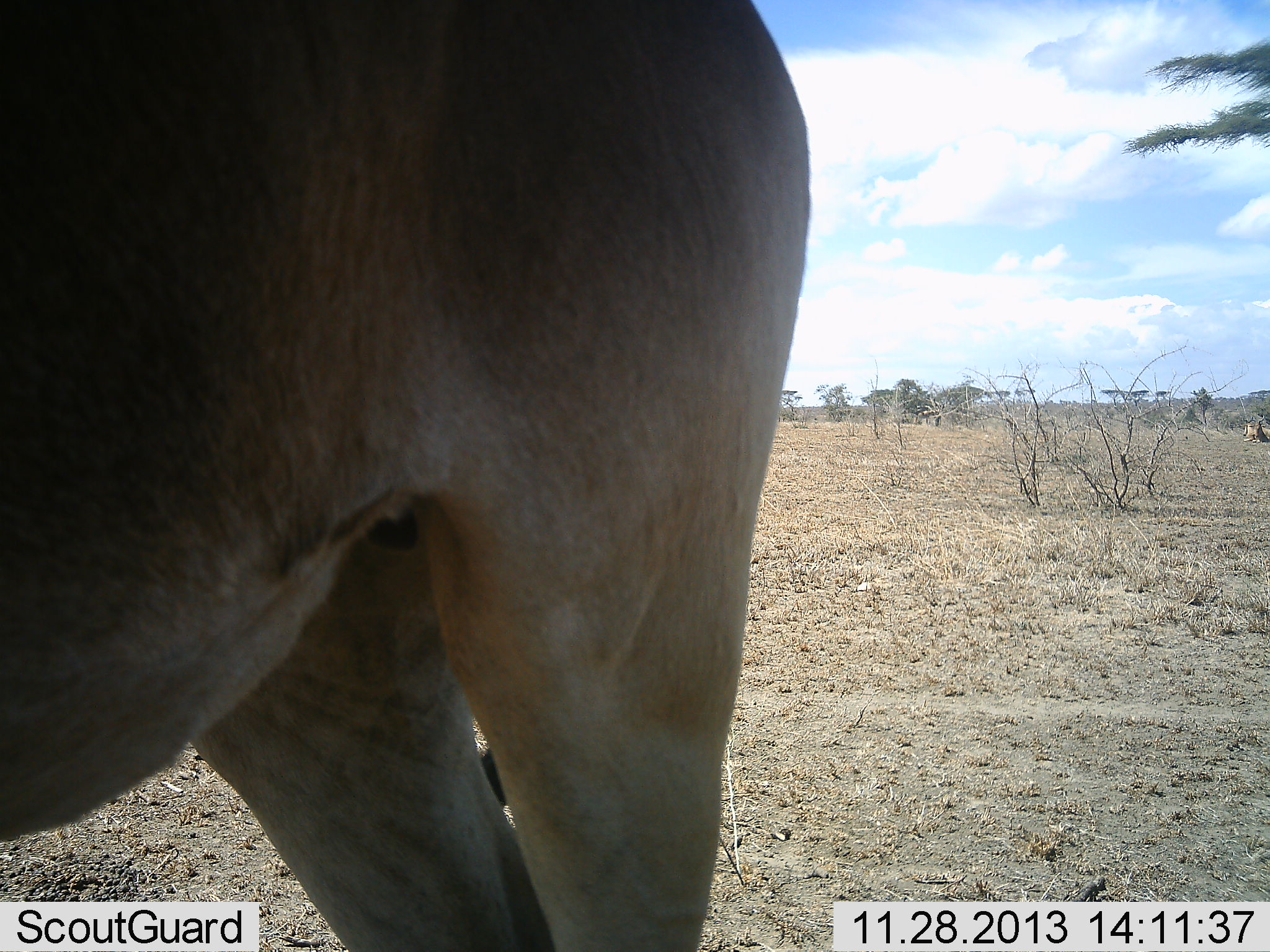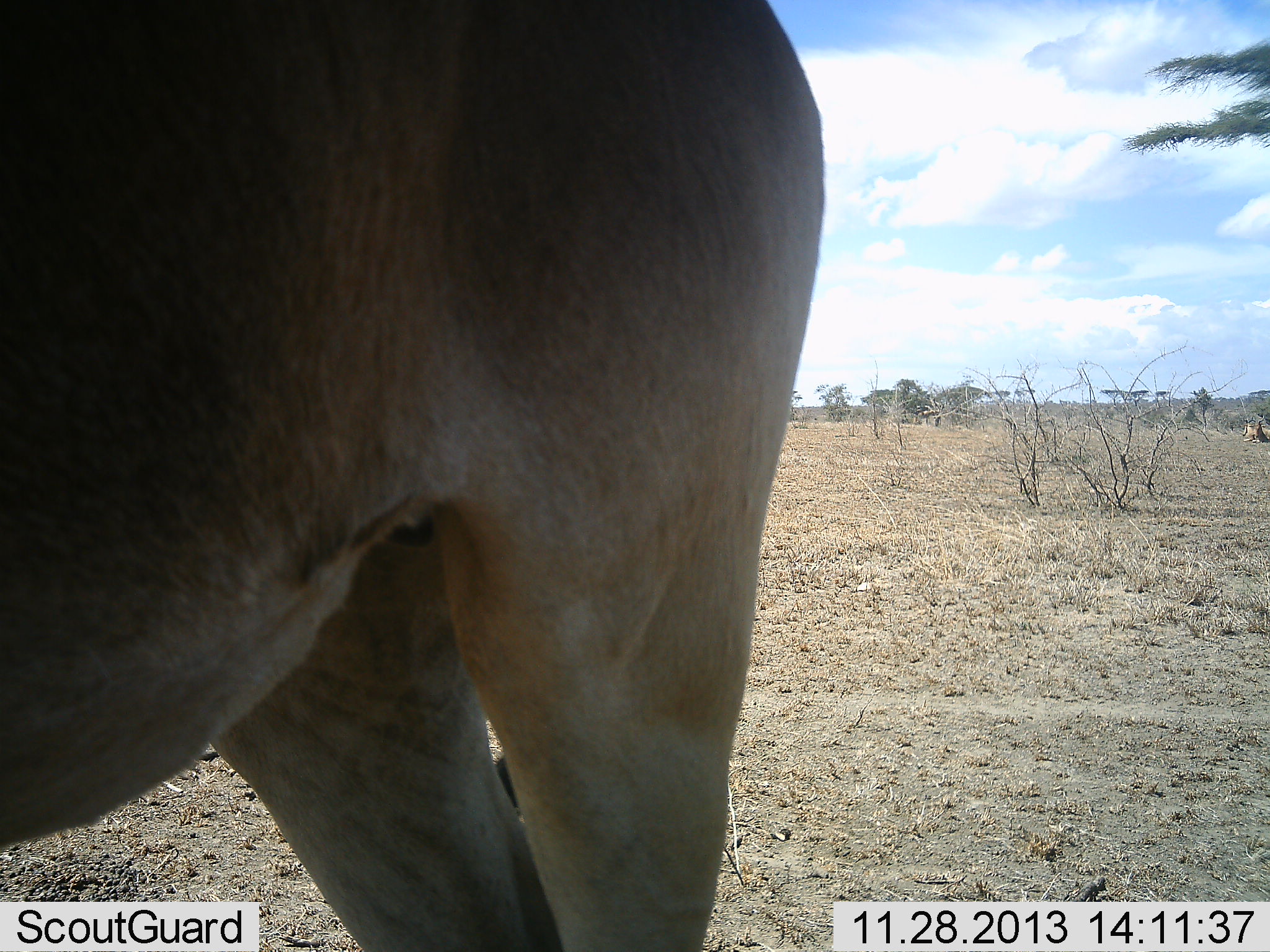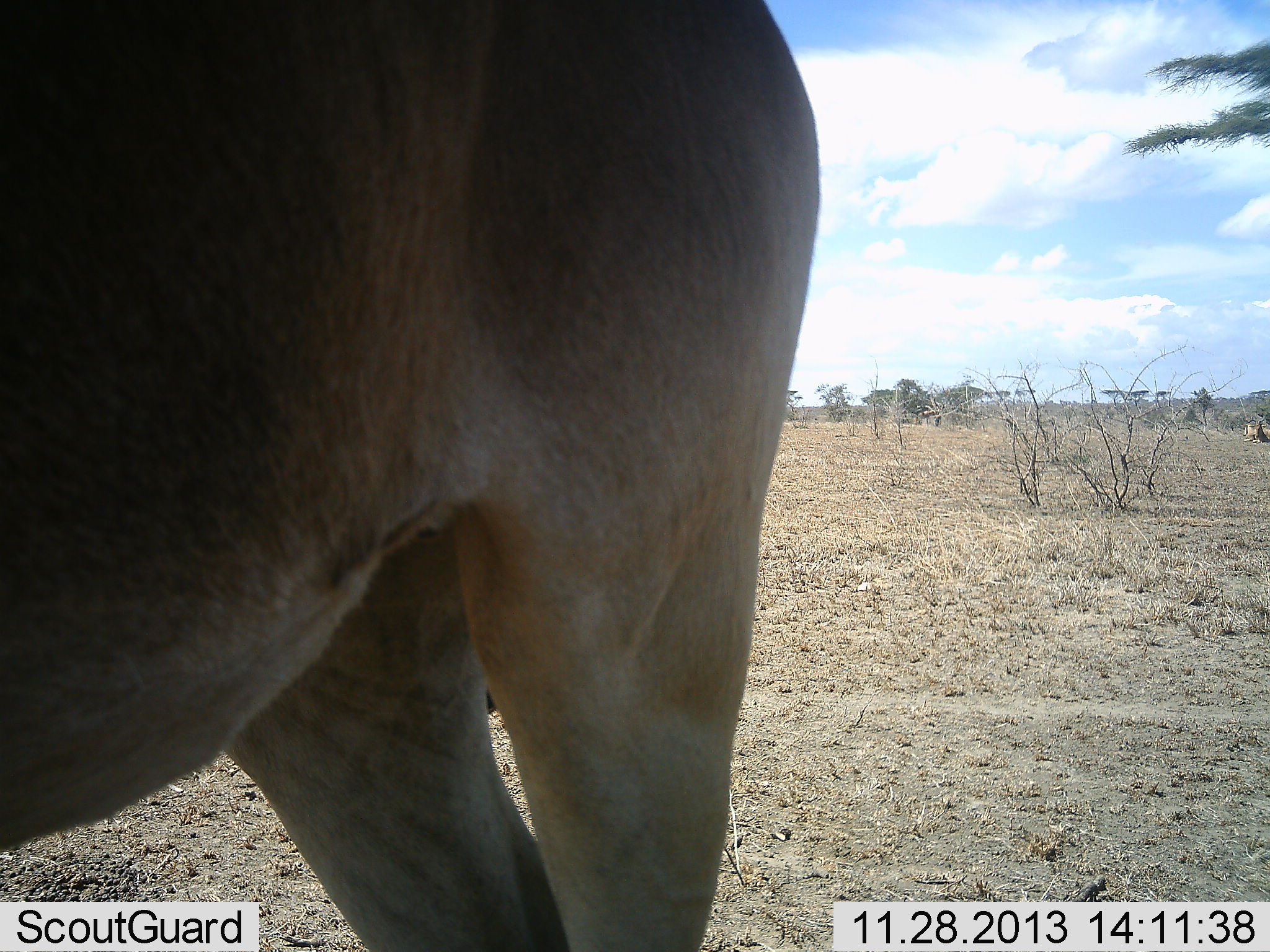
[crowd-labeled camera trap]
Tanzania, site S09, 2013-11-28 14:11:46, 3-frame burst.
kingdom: Animalia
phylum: Chordata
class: Mammalia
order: Artiodactyla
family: Bovidae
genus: Alcelaphus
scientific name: Alcelaphus buselaphus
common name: hartebeest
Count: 1.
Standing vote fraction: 100%.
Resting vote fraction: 0%.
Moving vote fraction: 0%.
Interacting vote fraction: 0%.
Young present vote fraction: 0%.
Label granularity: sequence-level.